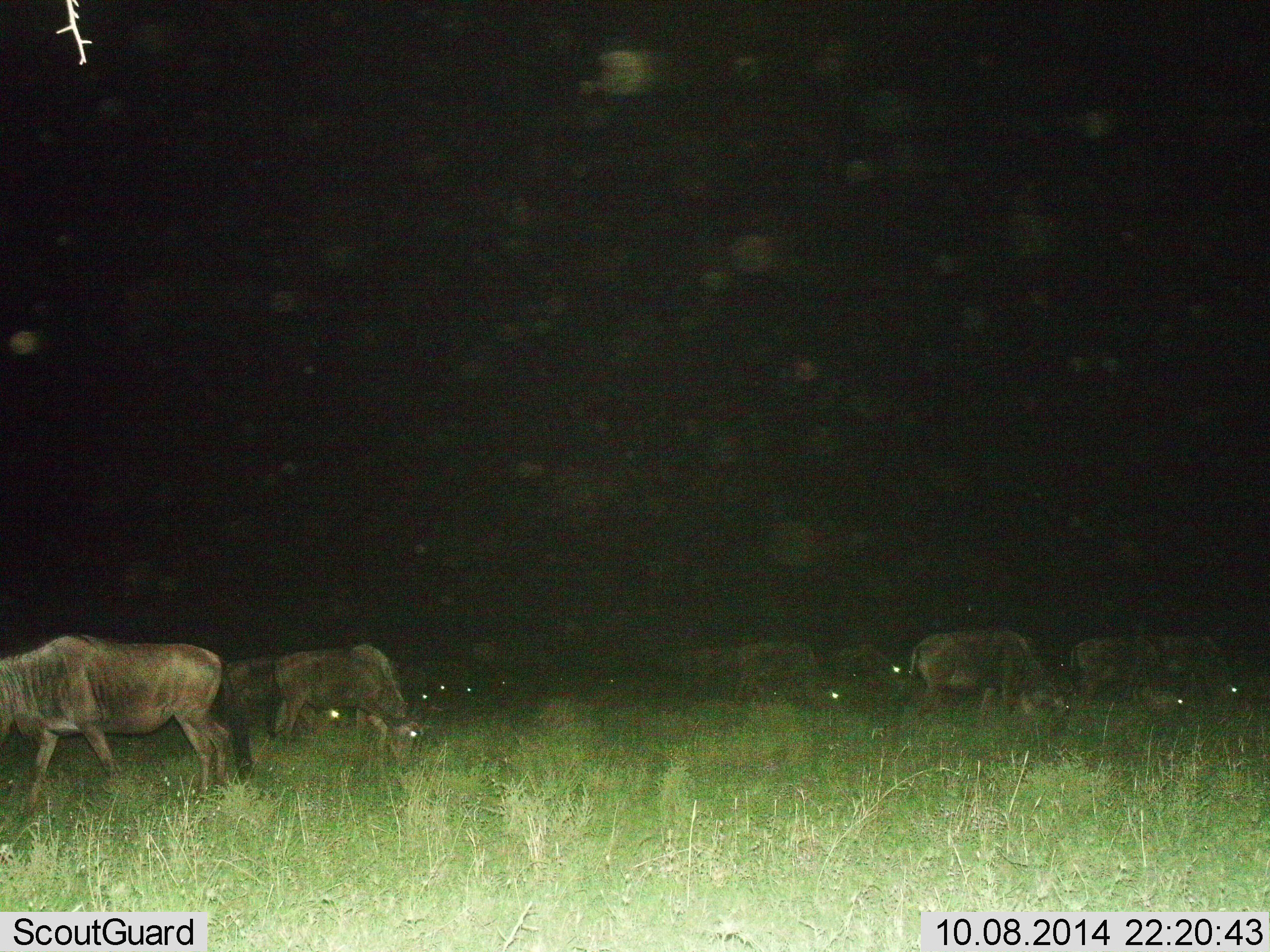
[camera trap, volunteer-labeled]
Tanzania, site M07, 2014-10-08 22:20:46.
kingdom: Animalia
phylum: Chordata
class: Mammalia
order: Artiodactyla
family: Bovidae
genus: Connochaetes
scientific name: Connochaetes taurinus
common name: blue wildebeest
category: wildebeest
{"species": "wildebeest (blue wildebeest) (Connochaetes taurinus)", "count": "11-50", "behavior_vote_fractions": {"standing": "40%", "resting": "0%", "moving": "20%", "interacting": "0%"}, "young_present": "0%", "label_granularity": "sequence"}